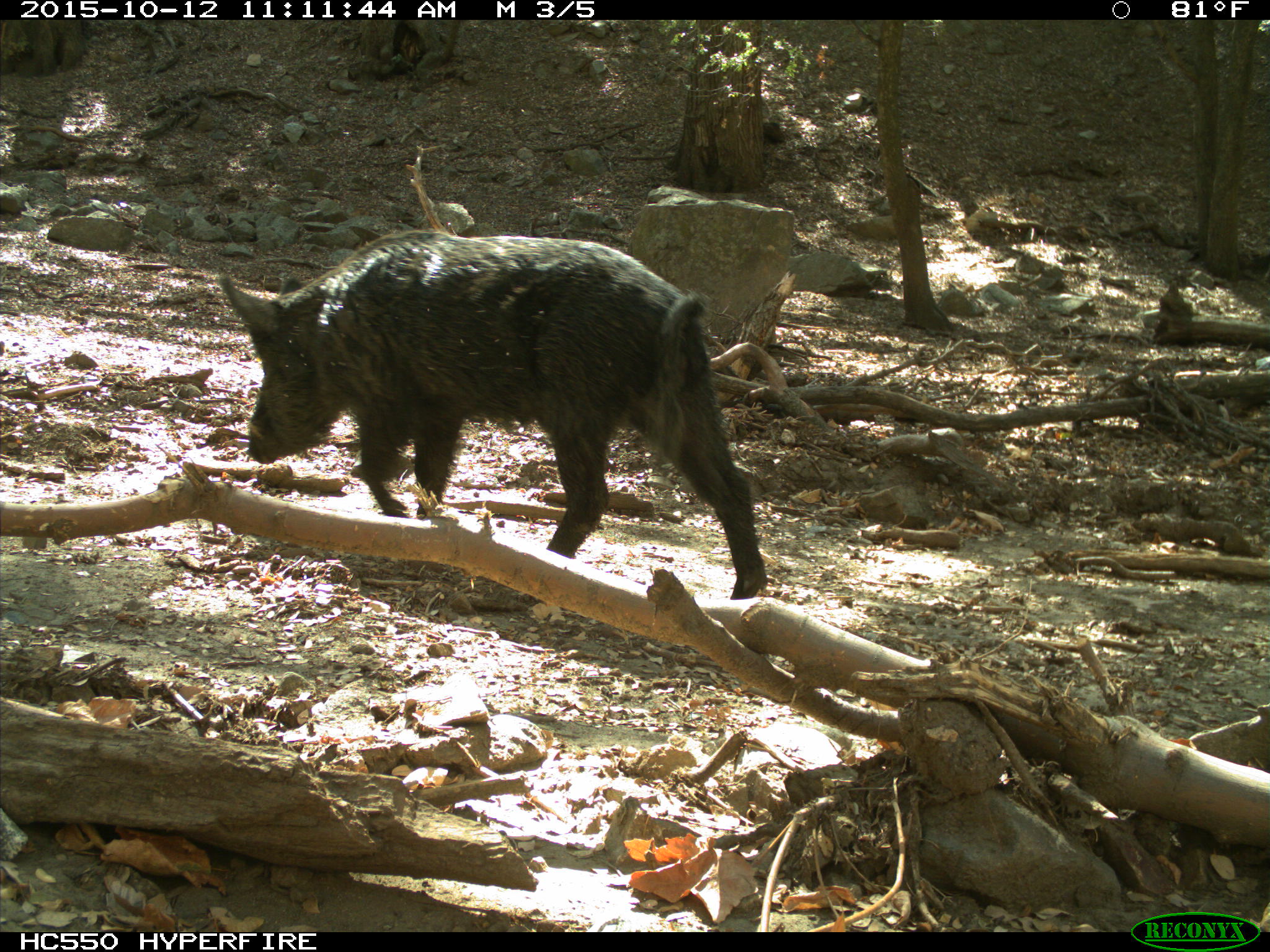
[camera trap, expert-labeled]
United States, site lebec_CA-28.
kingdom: Animalia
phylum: Chordata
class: Mammalia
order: Artiodactyla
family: Suidae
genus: Sus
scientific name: Sus scrofa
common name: wild boar